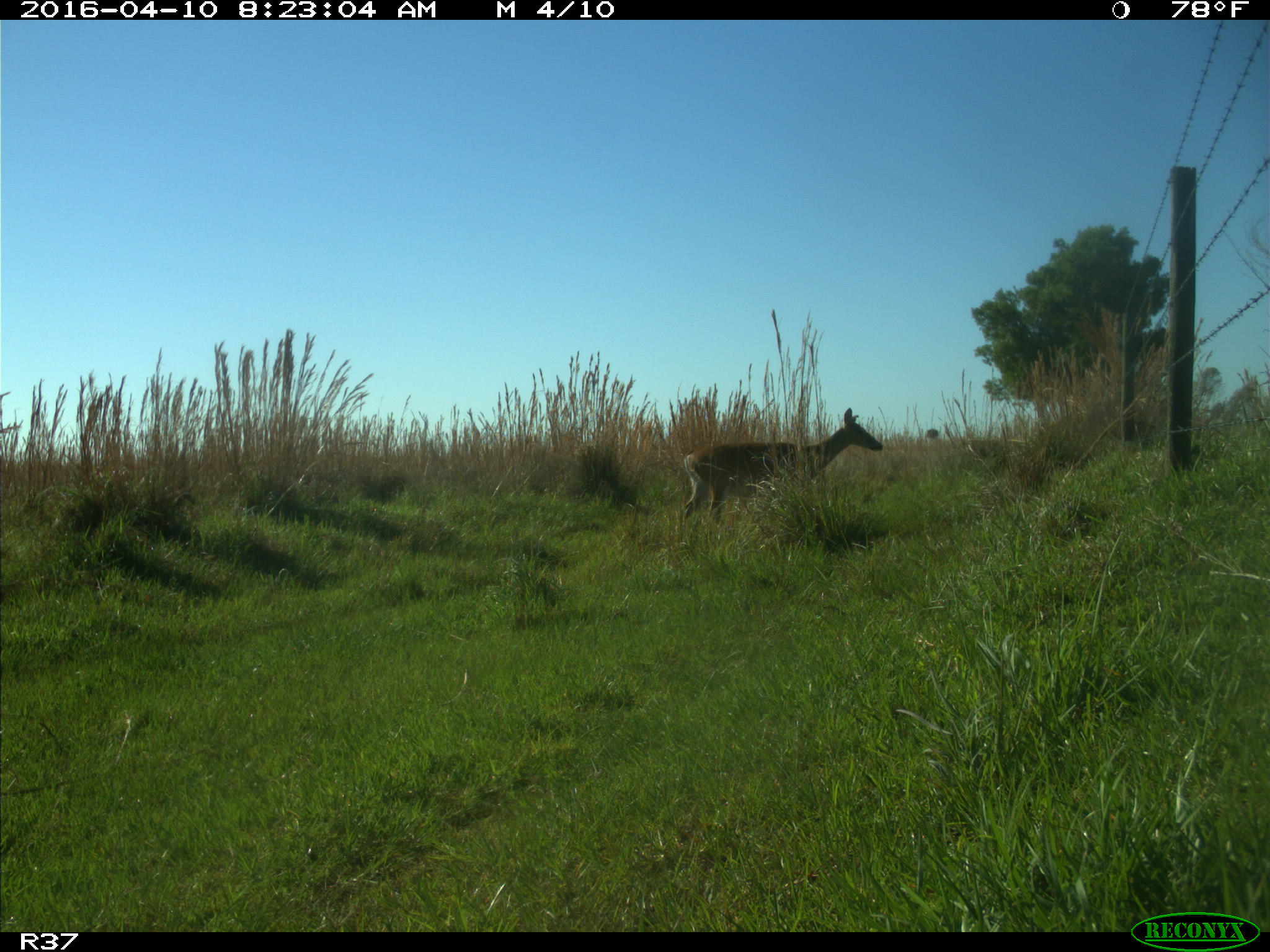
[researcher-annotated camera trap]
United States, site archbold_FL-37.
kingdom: Animalia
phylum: Chordata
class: Mammalia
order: Artiodactyla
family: Cervidae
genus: Odocoileus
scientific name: Odocoileus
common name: deer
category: unidentified deer